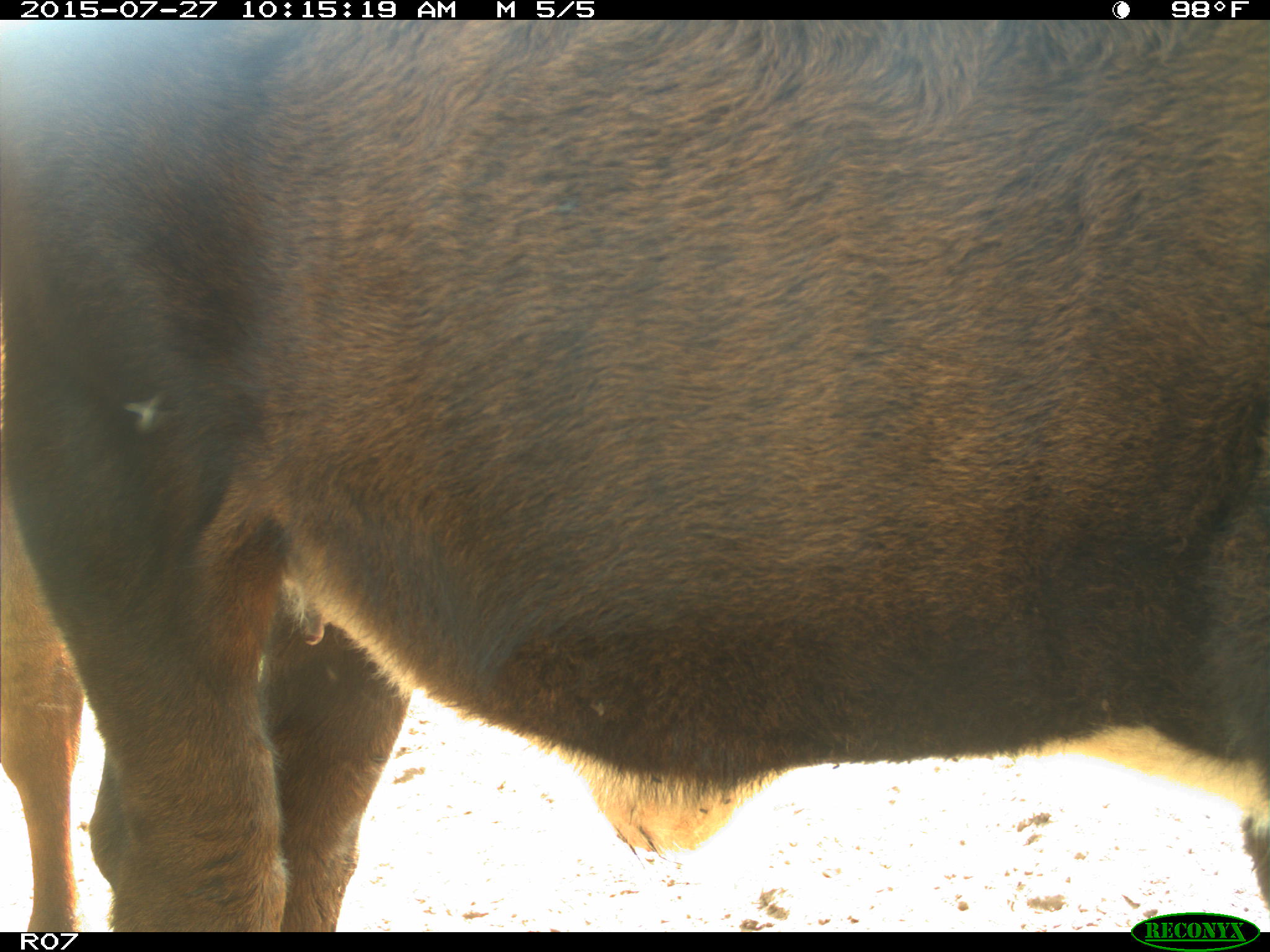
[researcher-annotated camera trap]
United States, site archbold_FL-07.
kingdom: Animalia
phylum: Chordata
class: Mammalia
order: Artiodactyla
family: Bovidae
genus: Bos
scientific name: Bos taurus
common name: domestic cow